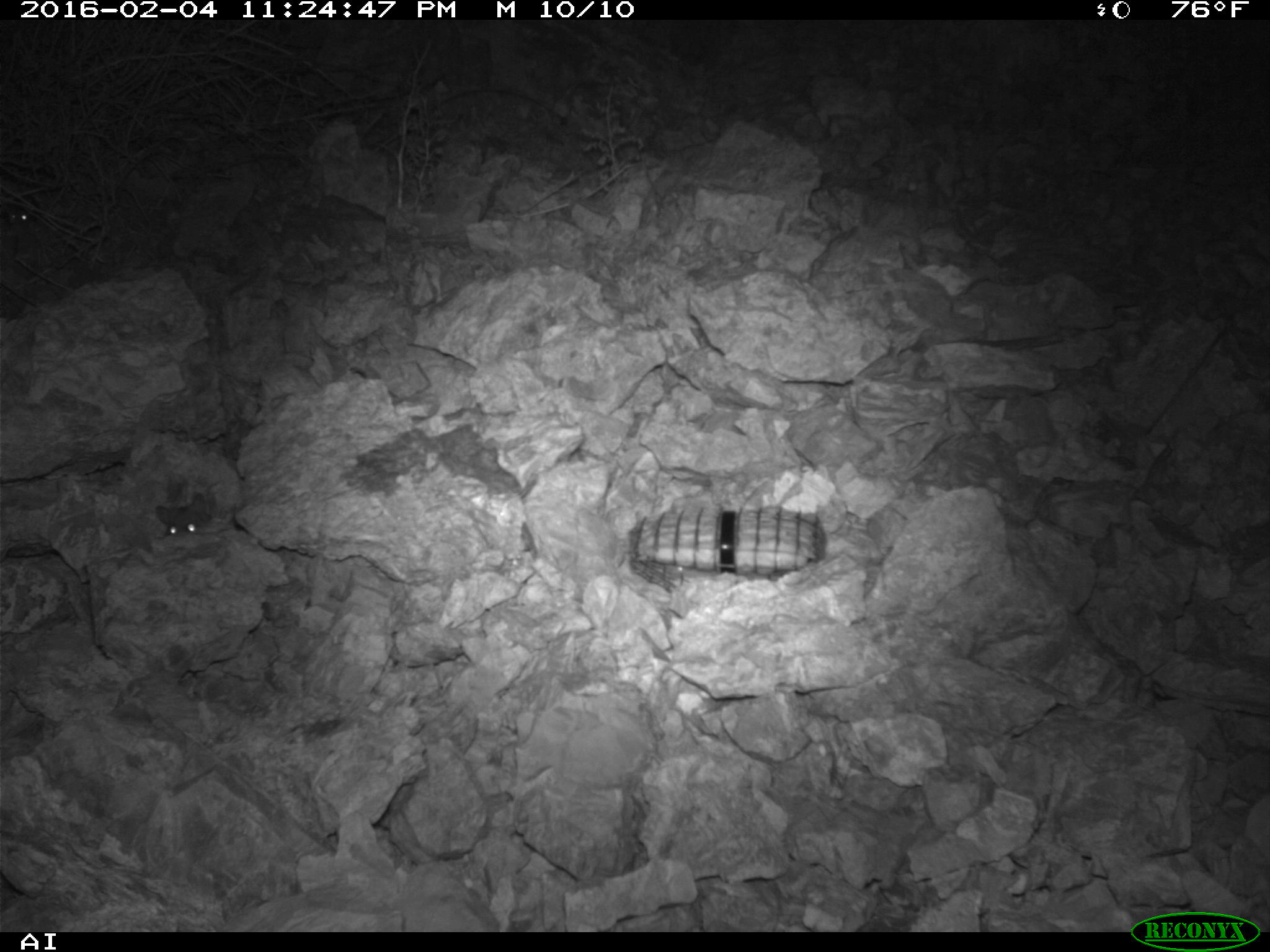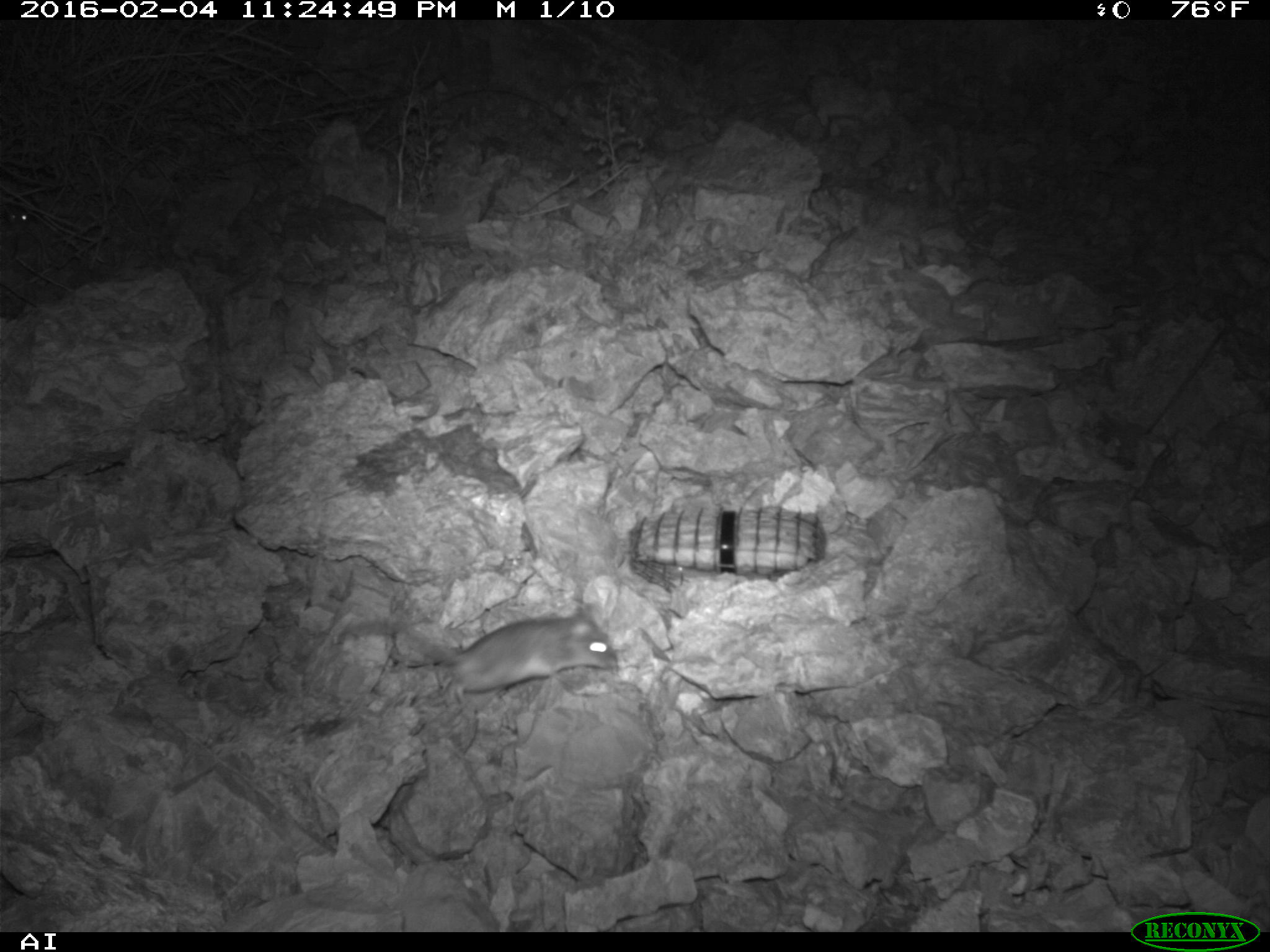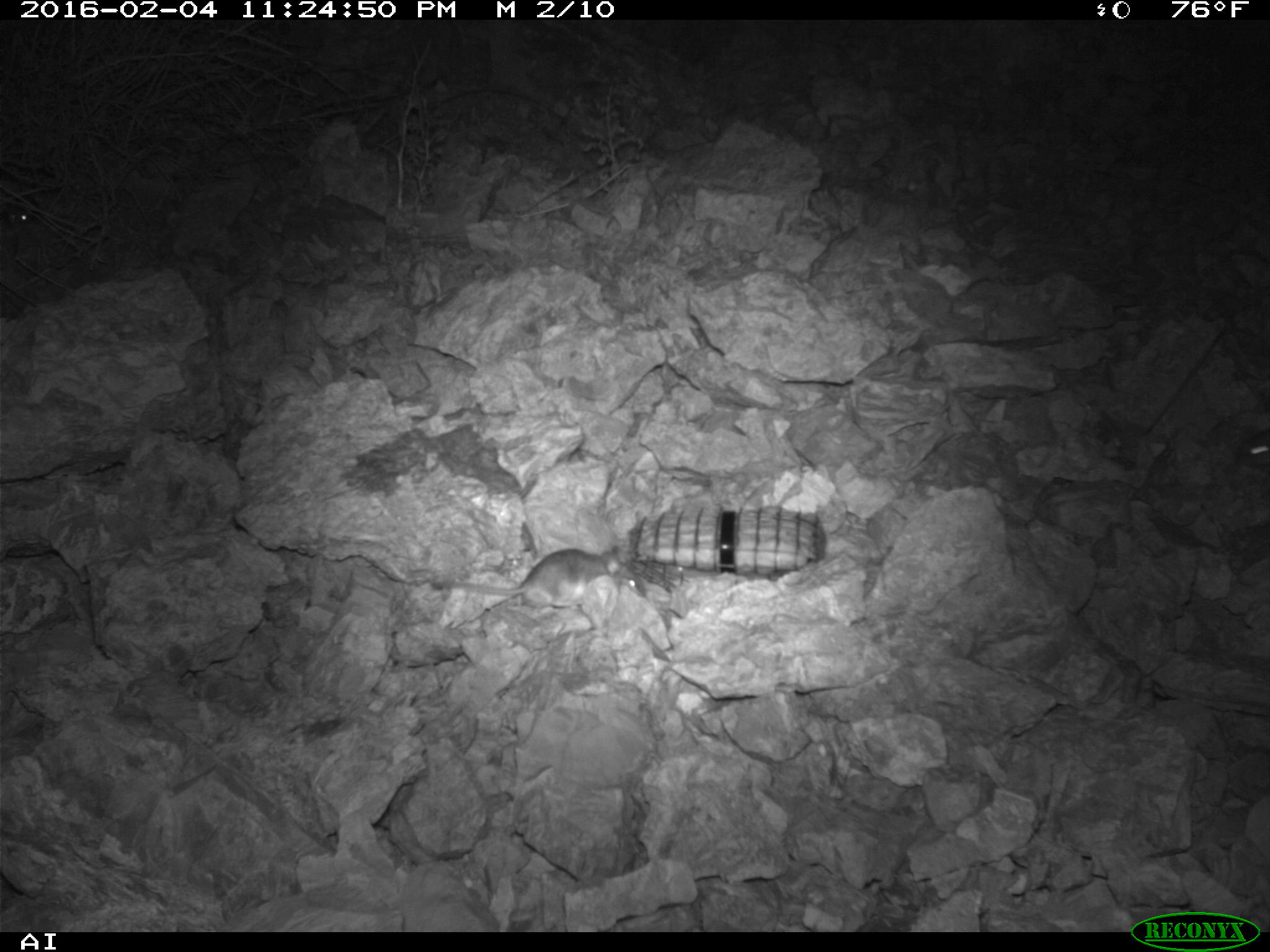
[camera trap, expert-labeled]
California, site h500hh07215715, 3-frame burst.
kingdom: Animalia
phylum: Chordata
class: Mammalia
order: Rodentia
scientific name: Rodentia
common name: rodent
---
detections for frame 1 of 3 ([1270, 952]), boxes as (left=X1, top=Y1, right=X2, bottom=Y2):
rodent: (left=154, top=493, right=211, bottom=537); (left=6, top=193, right=38, bottom=223)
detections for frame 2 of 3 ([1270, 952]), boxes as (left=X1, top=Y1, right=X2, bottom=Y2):
rodent: (left=337, top=596, right=619, bottom=714)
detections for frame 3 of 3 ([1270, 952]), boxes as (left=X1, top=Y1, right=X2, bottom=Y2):
rodent: (left=426, top=544, right=647, bottom=609); (left=1, top=196, right=37, bottom=225)